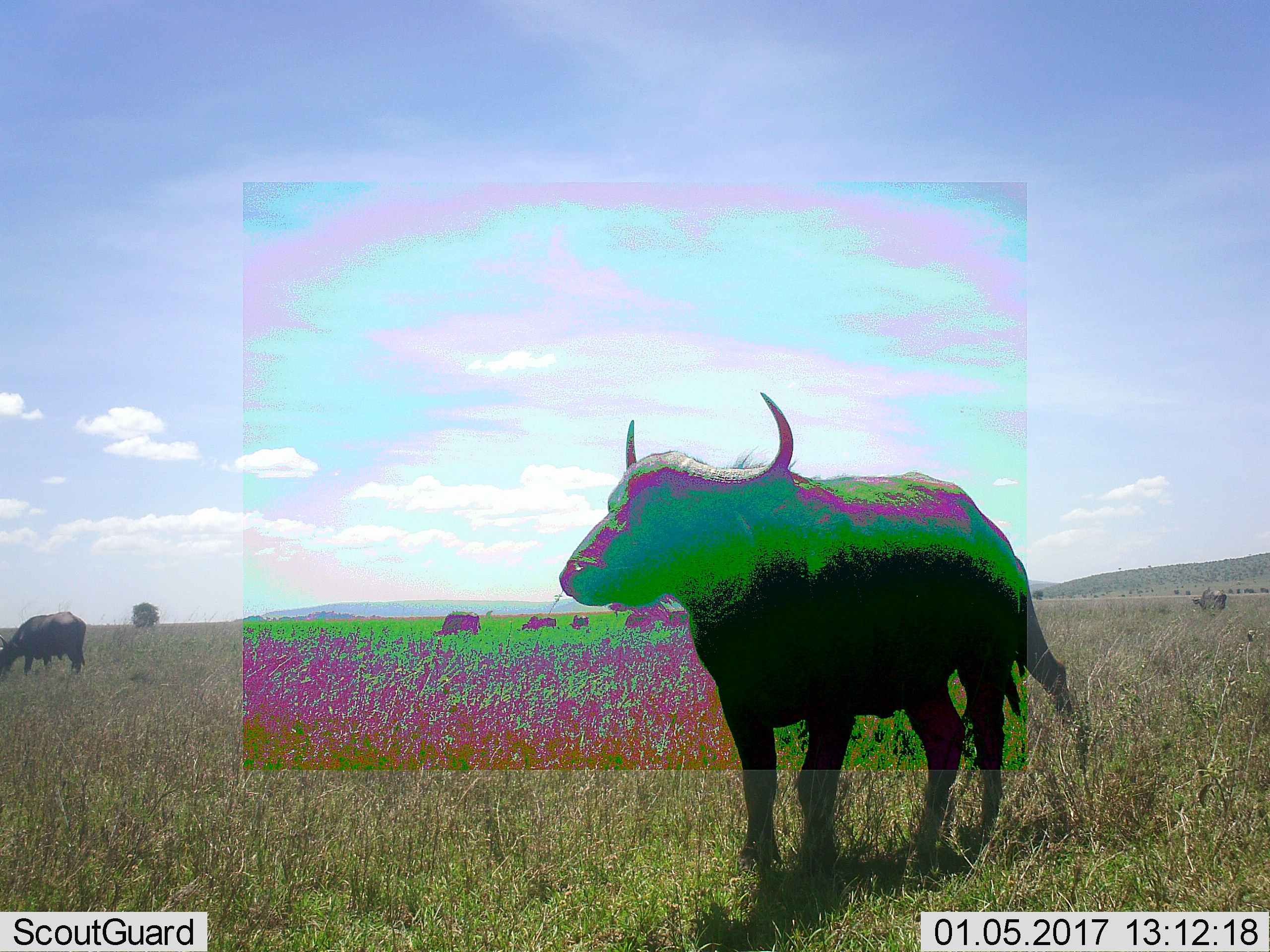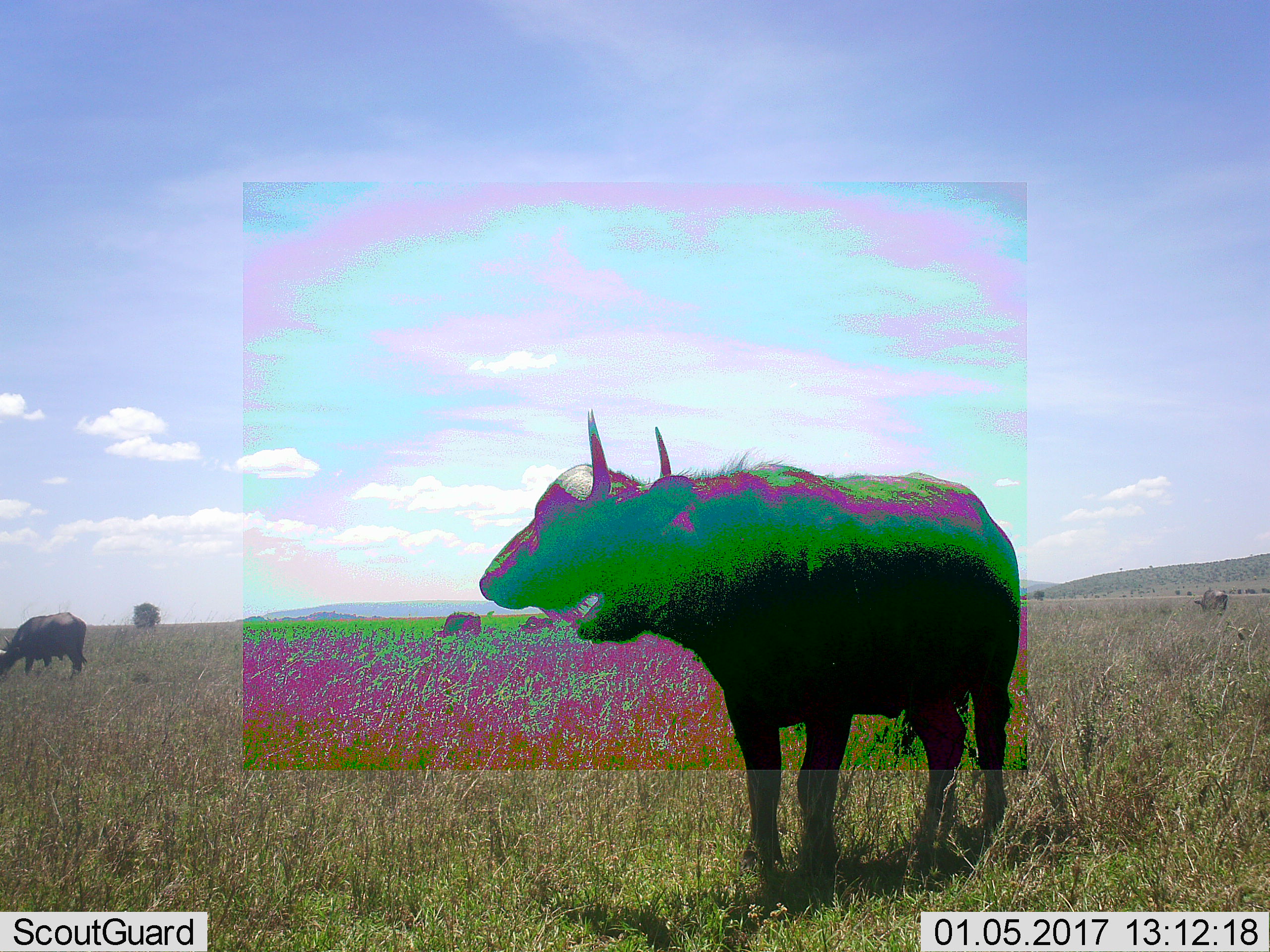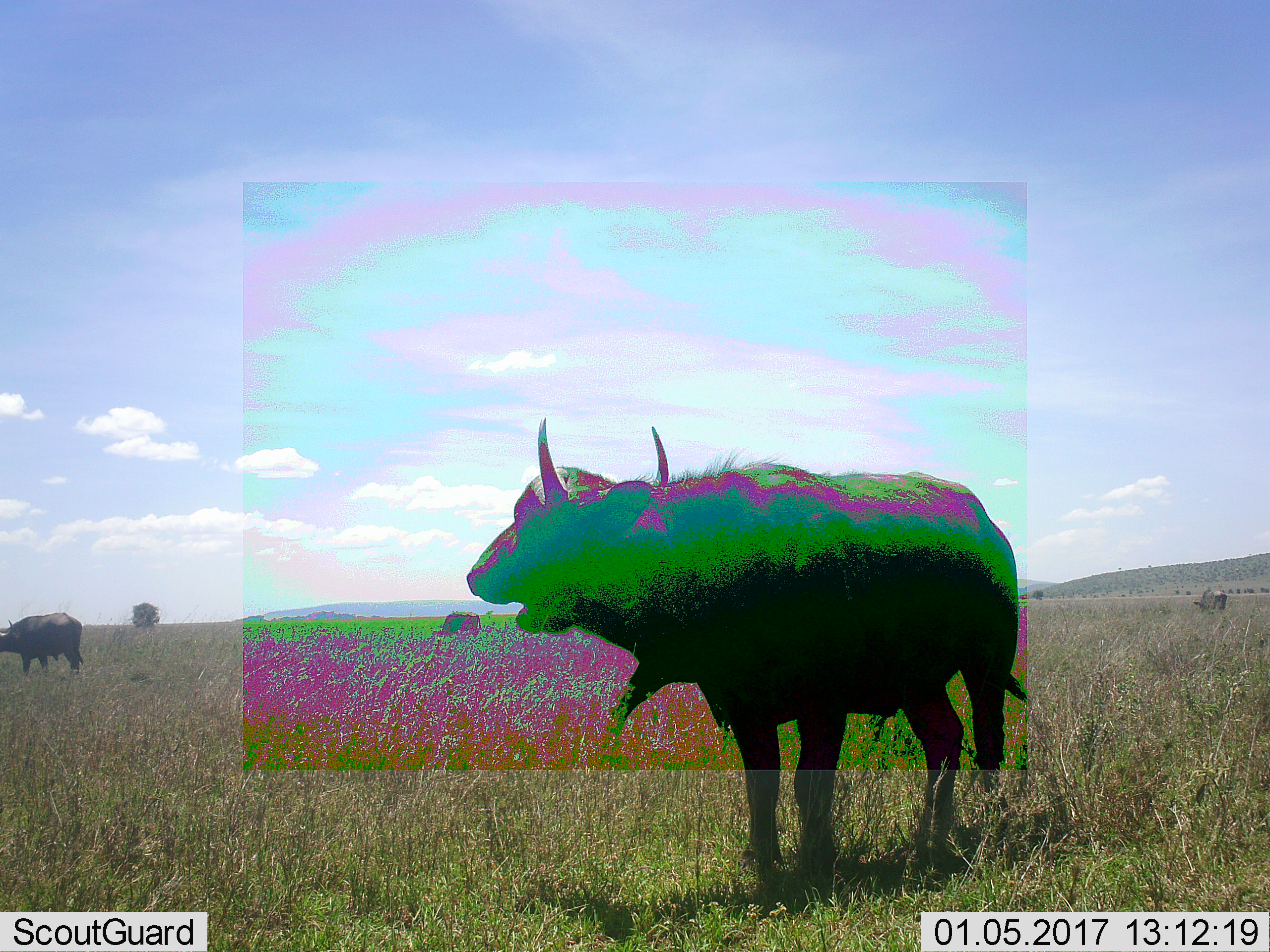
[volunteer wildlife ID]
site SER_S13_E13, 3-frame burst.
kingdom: Animalia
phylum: Chordata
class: Mammalia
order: Artiodactyla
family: Bovidae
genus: Syncerus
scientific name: Syncerus caffer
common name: african buffalo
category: buffalo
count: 7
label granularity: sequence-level